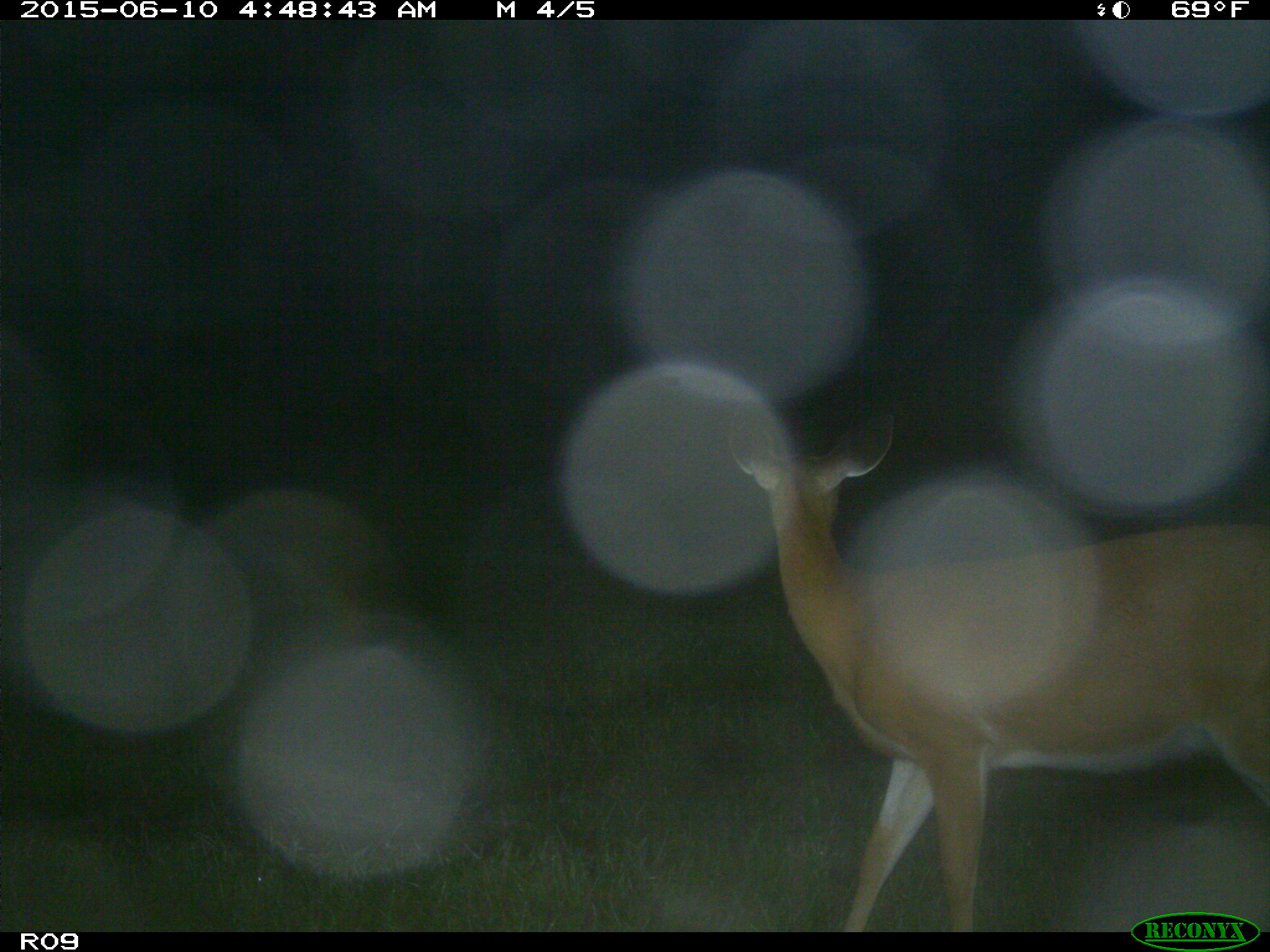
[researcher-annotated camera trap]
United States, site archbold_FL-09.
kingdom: Animalia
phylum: Chordata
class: Mammalia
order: Artiodactyla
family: Cervidae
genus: Odocoileus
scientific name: Odocoileus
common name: deer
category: unidentified deer